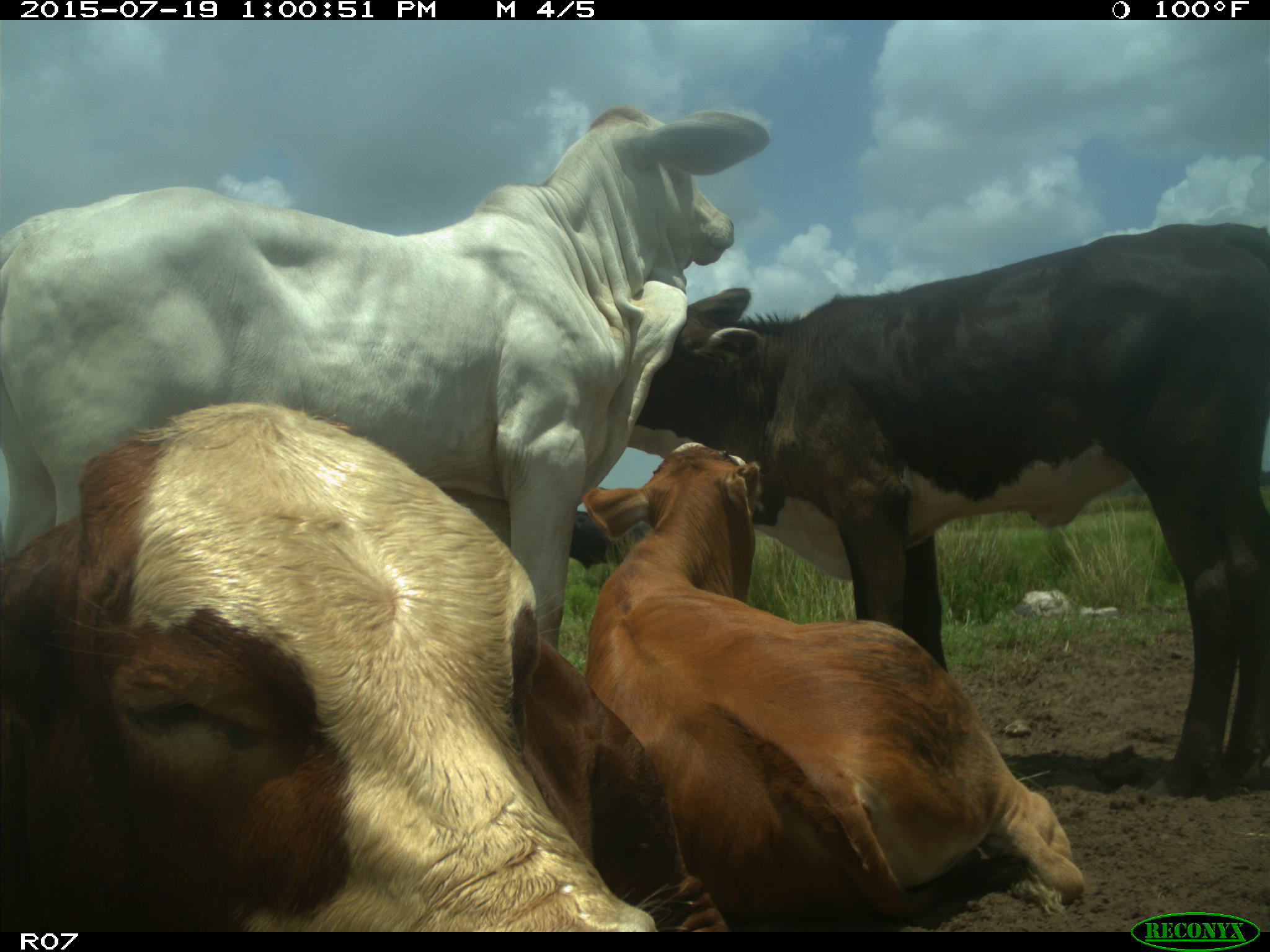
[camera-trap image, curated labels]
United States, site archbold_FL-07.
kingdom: Animalia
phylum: Chordata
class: Mammalia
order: Artiodactyla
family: Bovidae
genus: Bos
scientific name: Bos taurus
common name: domestic cow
Bos taurus (domestic cow).